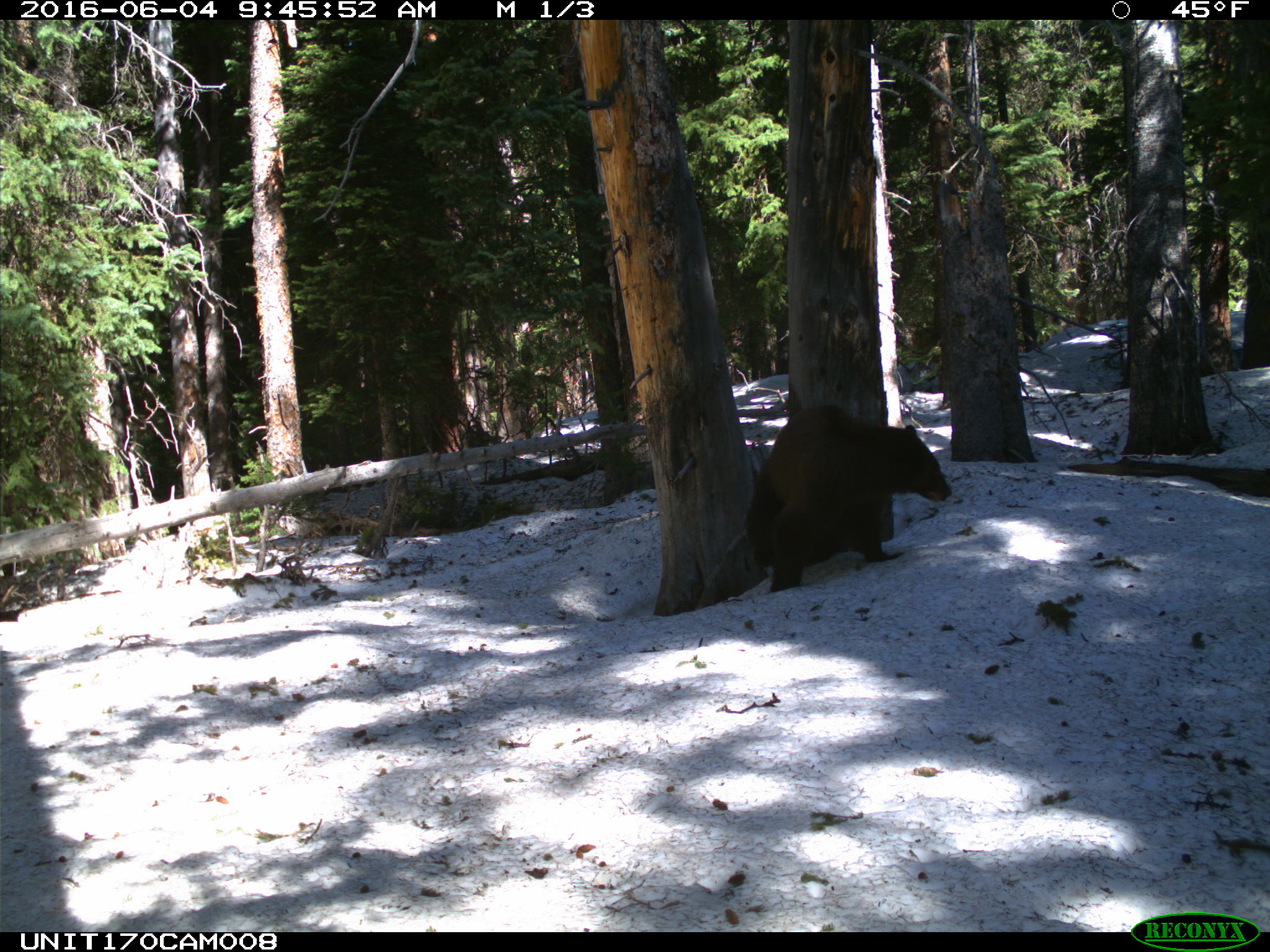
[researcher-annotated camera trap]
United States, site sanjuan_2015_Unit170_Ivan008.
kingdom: Animalia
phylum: Chordata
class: Mammalia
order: Carnivora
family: Ursidae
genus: Ursus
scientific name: Ursus americanus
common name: american black bear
Ursus americanus (american black bear).